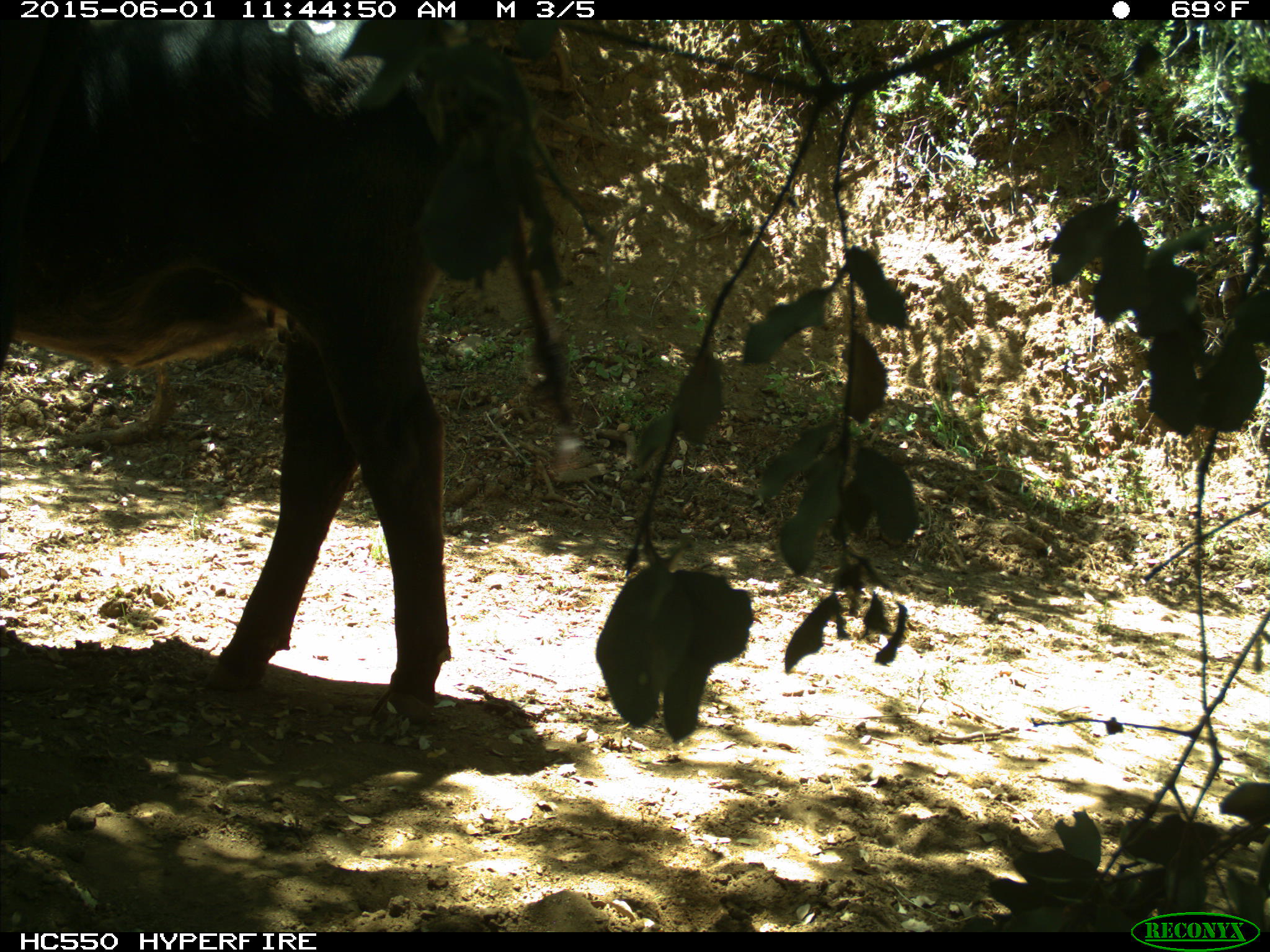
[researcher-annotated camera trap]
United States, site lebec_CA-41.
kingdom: Animalia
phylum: Chordata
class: Mammalia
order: Artiodactyla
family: Bovidae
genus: Bos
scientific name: Bos taurus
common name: domestic cow